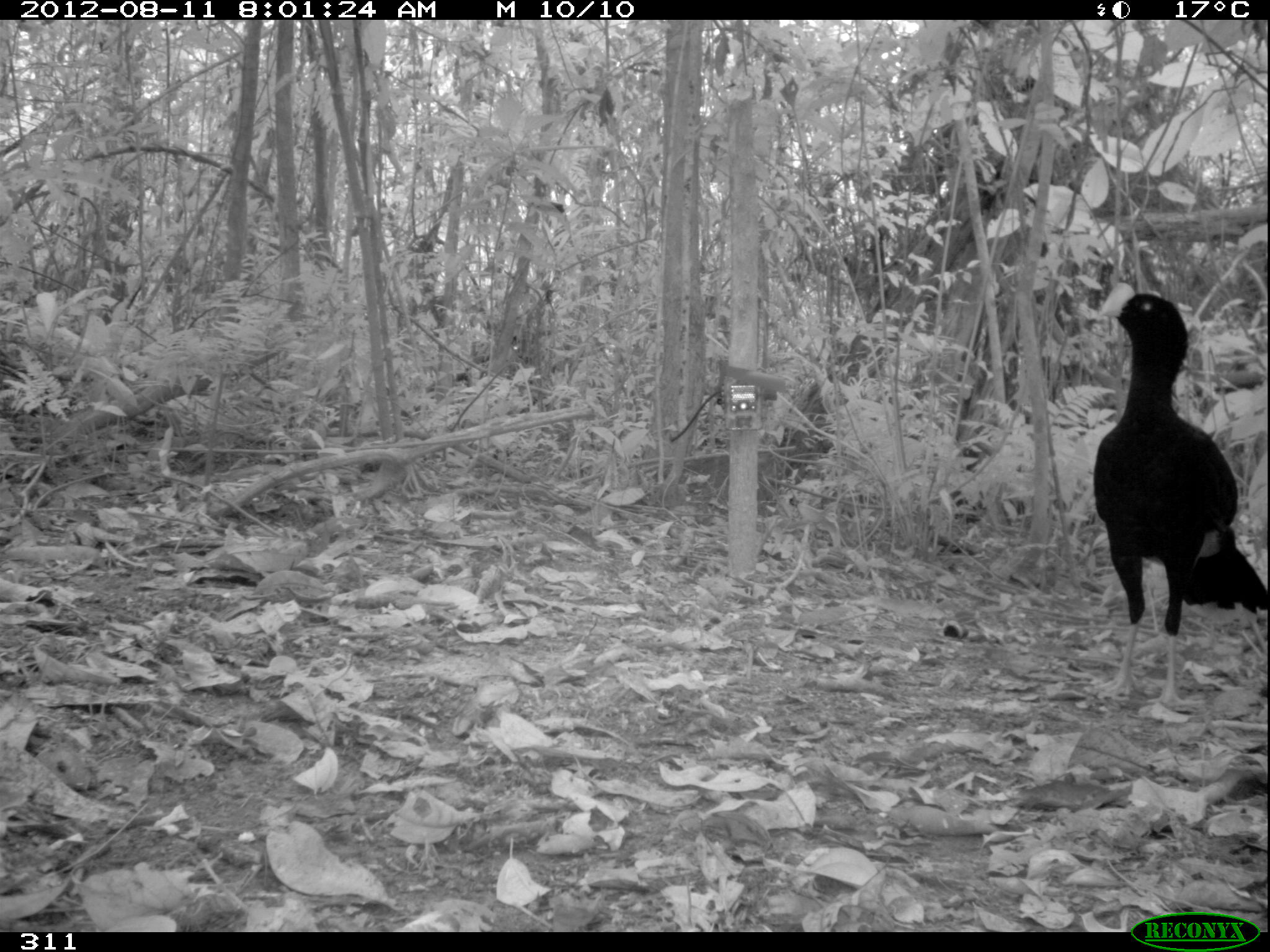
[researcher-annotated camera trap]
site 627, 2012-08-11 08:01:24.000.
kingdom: Animalia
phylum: Chordata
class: Aves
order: Galliformes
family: Cracidae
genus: Mitu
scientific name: Mitu tuberosum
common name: razor-billed curassow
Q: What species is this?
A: Mitu tuberosum (razor-billed curassow).